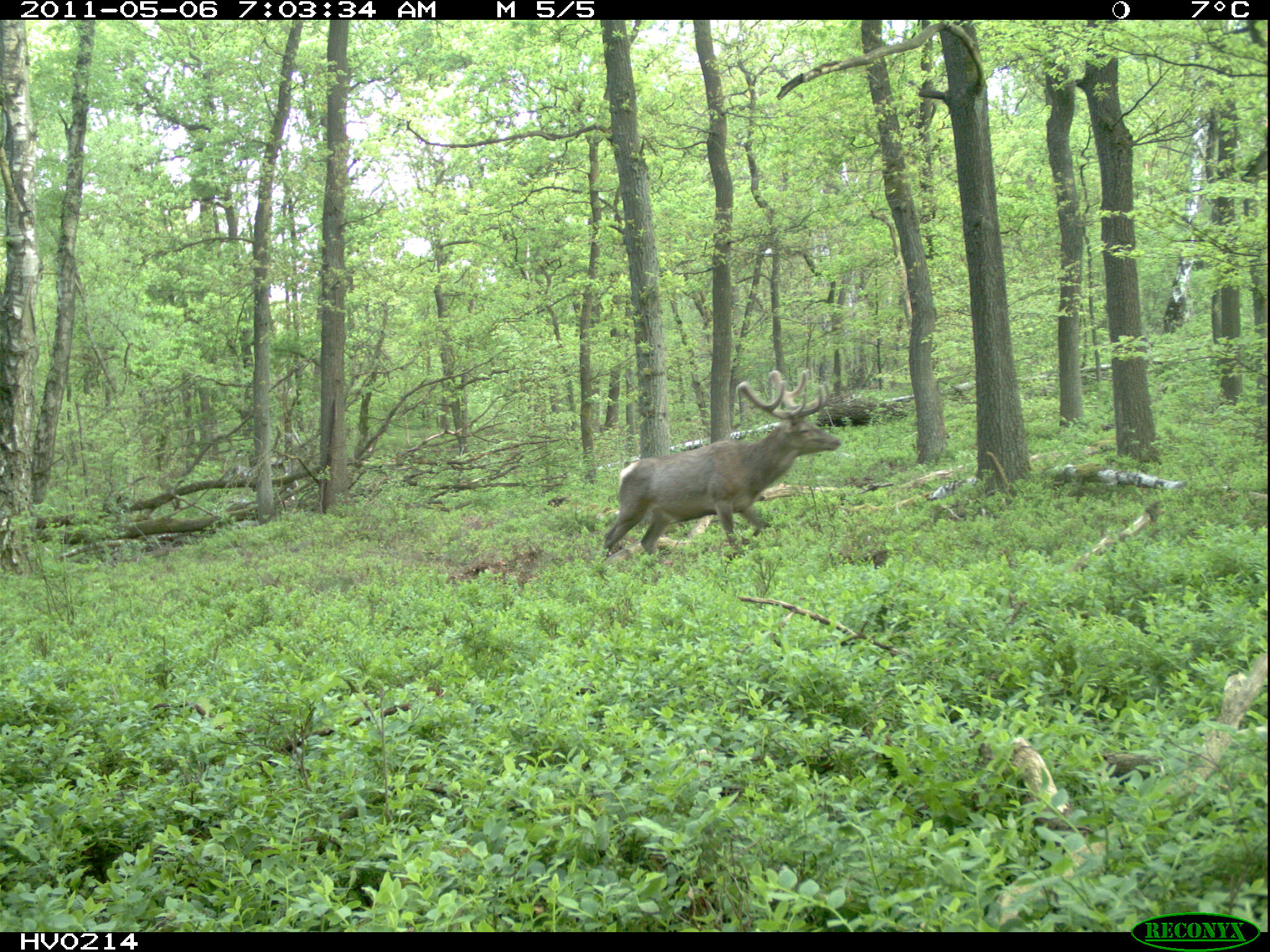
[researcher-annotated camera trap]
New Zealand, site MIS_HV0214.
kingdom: Animalia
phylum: Chordata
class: Mammalia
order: Artiodactyla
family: Cervidae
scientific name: Cervidae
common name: deer